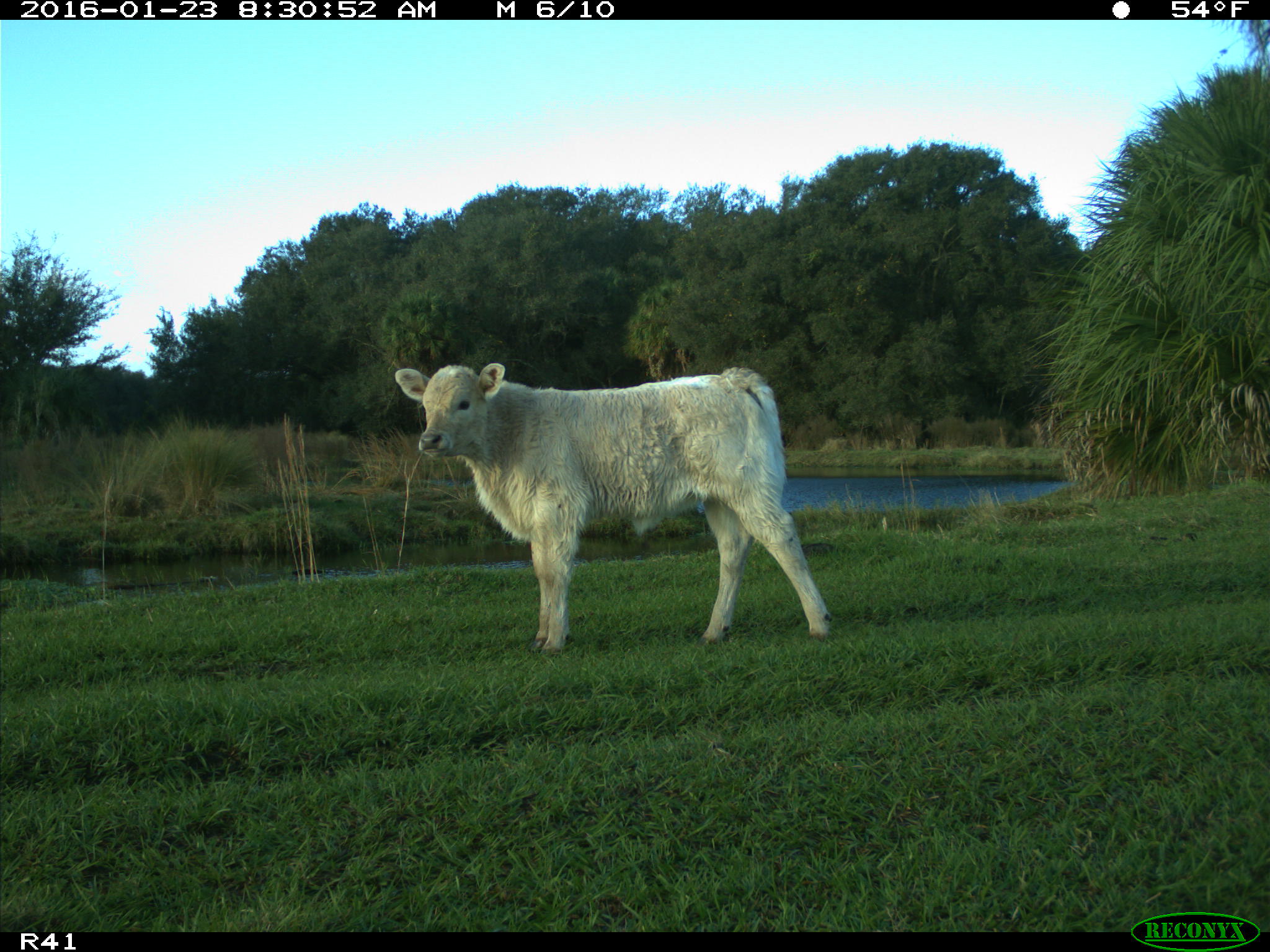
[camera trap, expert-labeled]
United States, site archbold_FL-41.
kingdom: Animalia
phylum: Chordata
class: Mammalia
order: Artiodactyla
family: Bovidae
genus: Bos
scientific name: Bos taurus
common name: domestic cow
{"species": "Bos taurus (domestic cow)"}